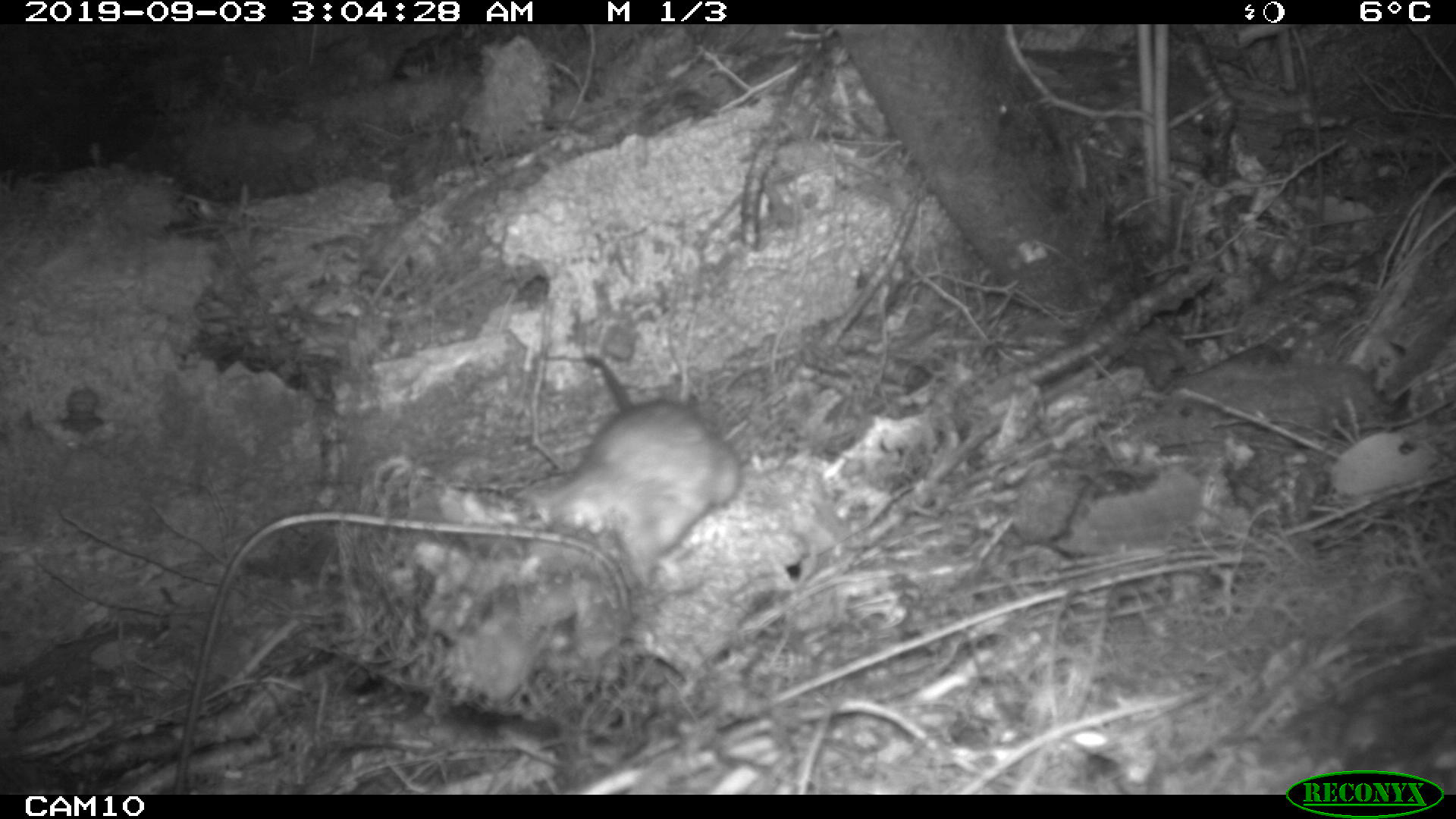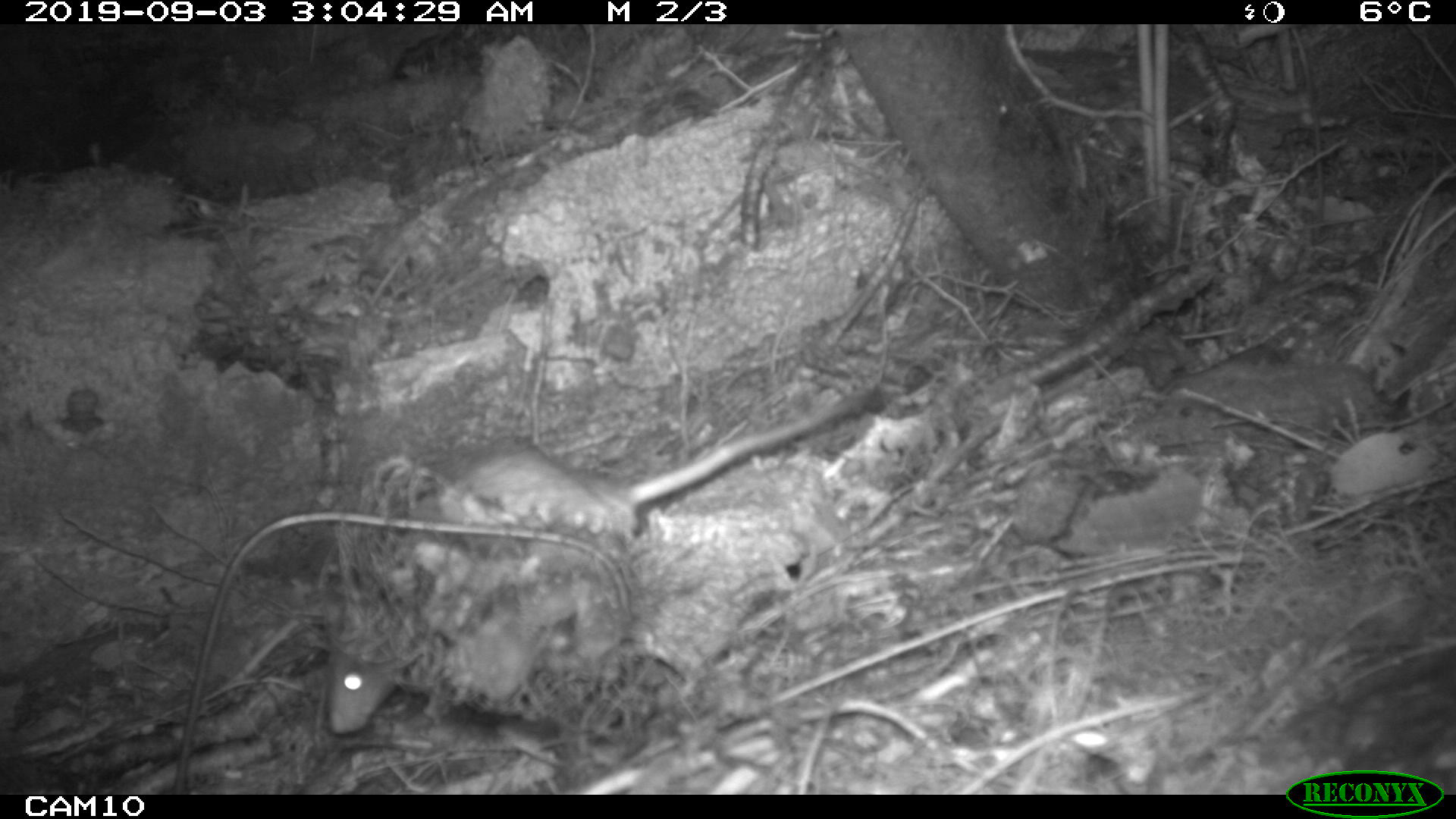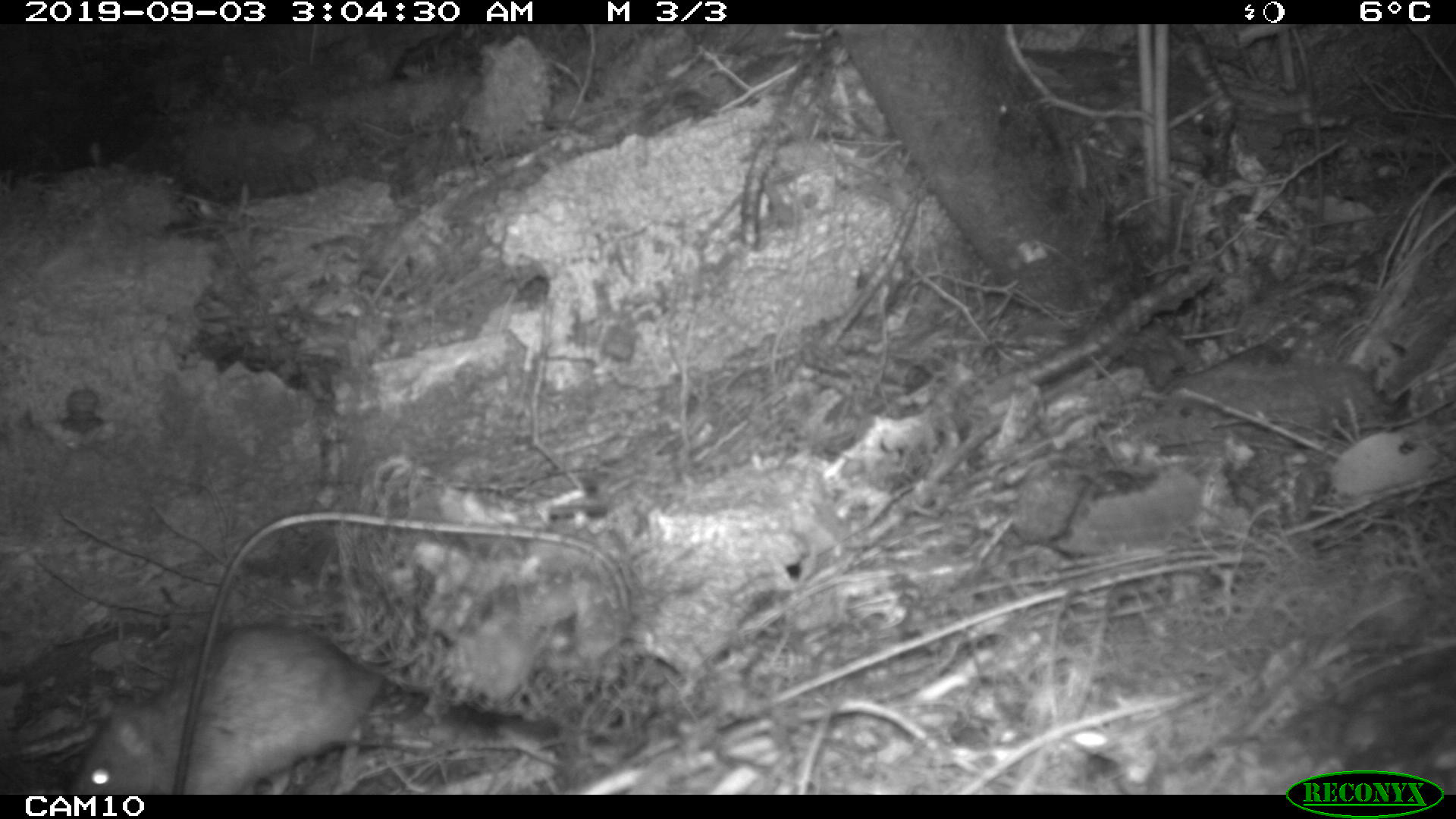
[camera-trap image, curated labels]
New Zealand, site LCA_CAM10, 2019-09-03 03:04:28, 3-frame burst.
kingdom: Animalia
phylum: Chordata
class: Mammalia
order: Rodentia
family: Muridae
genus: Rattus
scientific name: Rattus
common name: rat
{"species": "rat (Rattus)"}